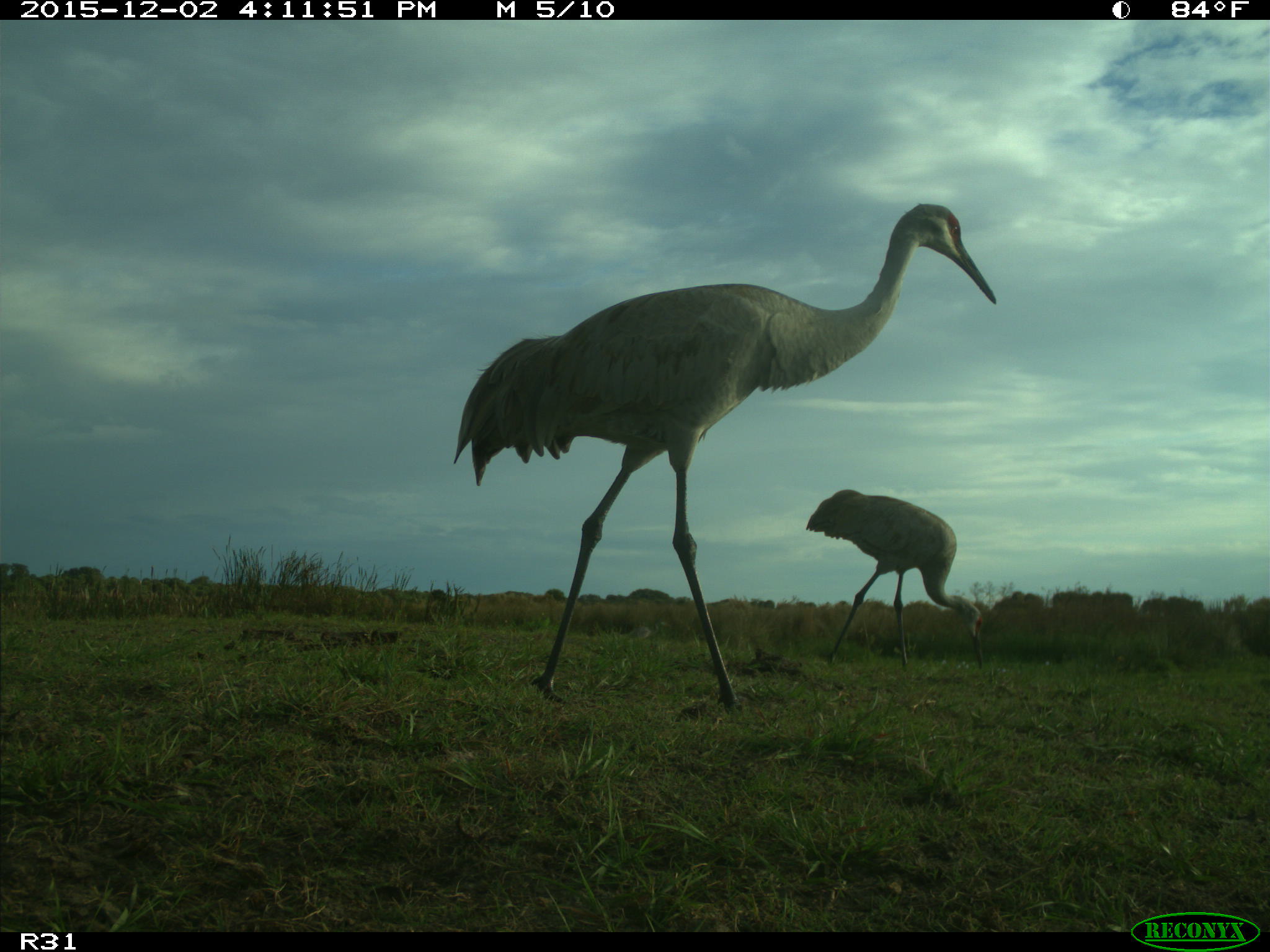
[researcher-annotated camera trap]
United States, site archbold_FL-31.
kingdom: Animalia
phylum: Chordata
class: Aves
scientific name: Aves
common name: birds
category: unidentified bird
Unidentified bird (birds) (Aves).